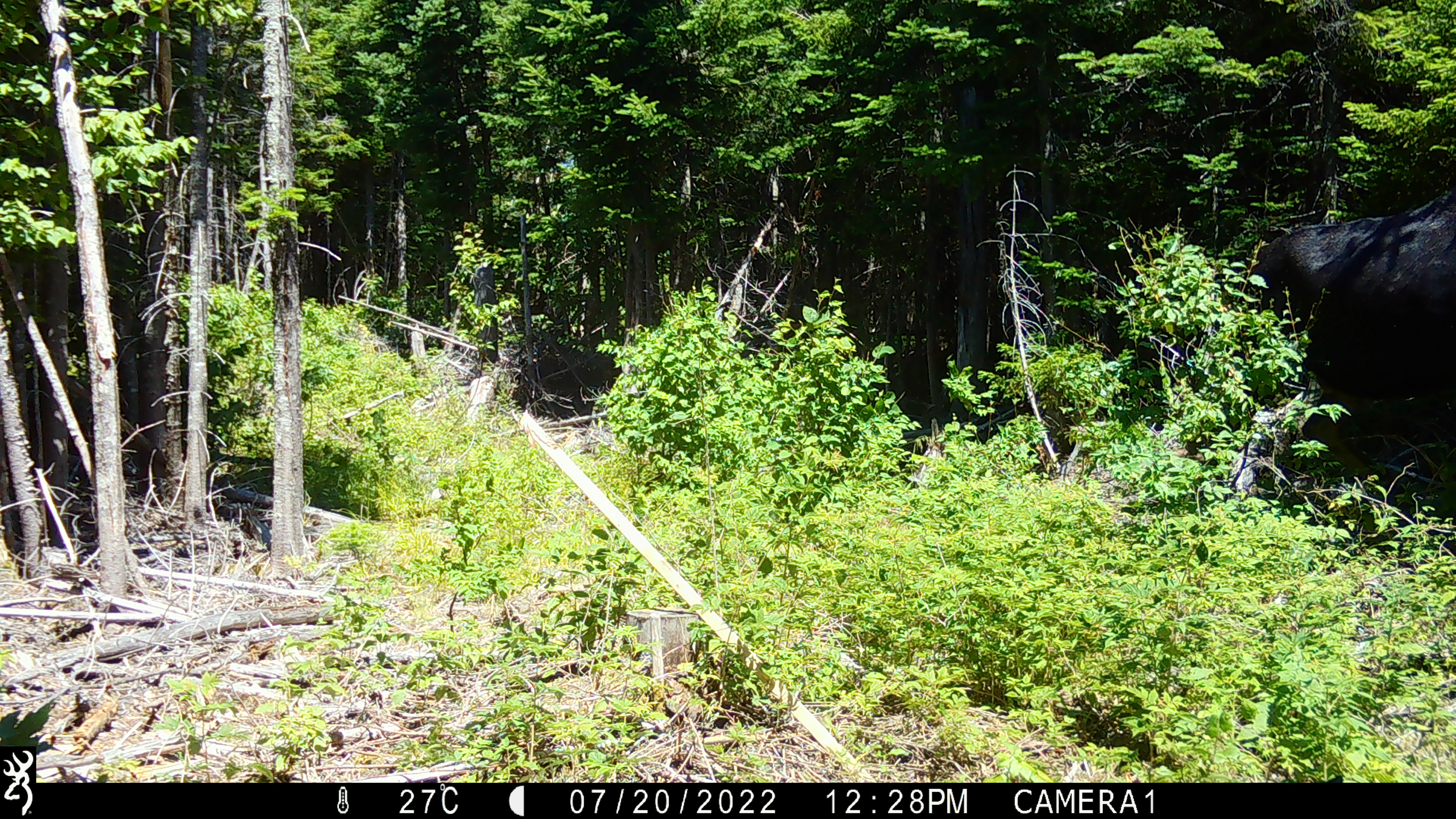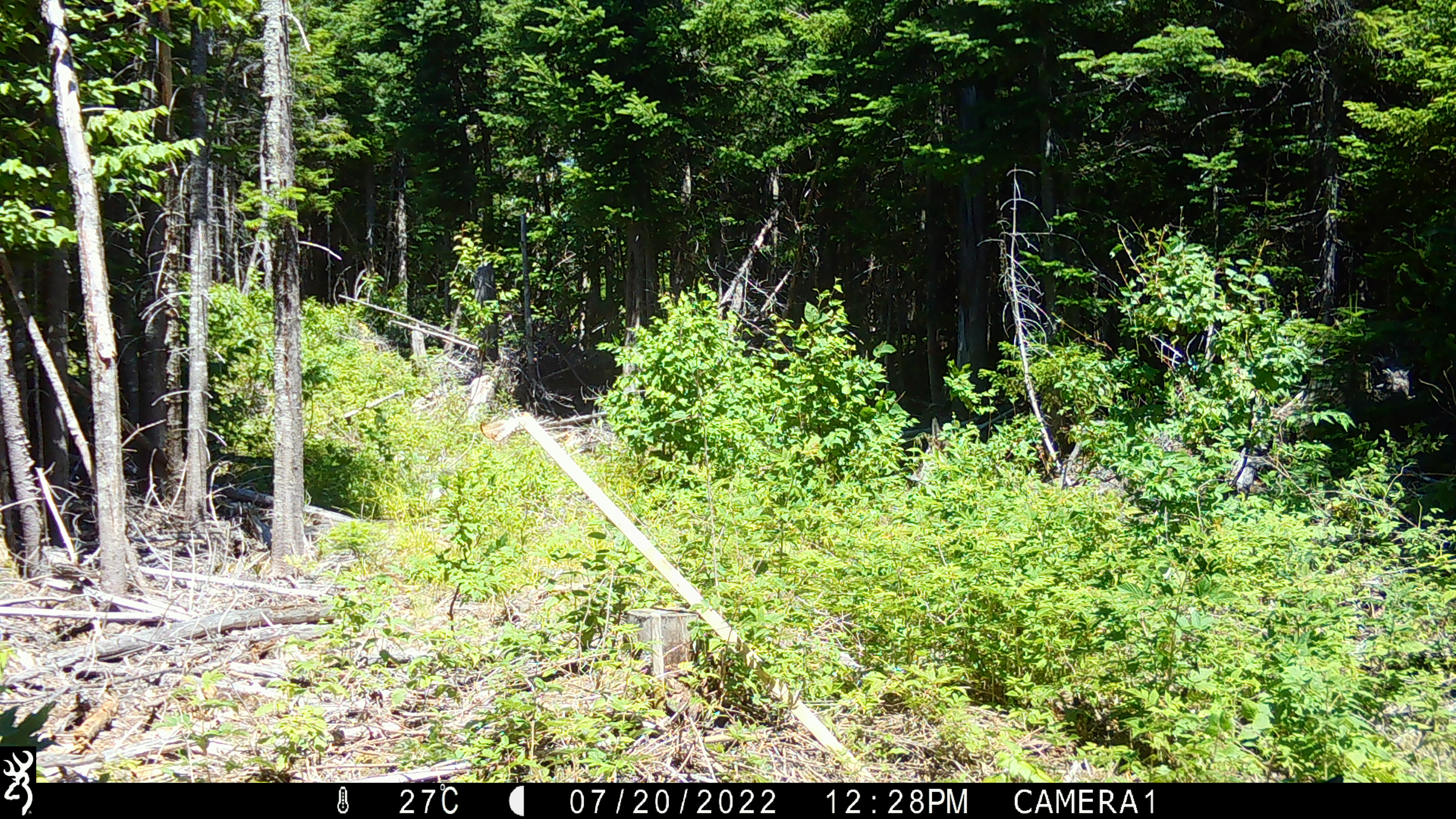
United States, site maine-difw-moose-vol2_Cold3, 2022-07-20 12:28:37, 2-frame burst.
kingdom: Animalia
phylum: Chordata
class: Mammalia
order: Artiodactyla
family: Cervidae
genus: Alces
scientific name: Alces alces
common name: moose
Moose (Alces alces).